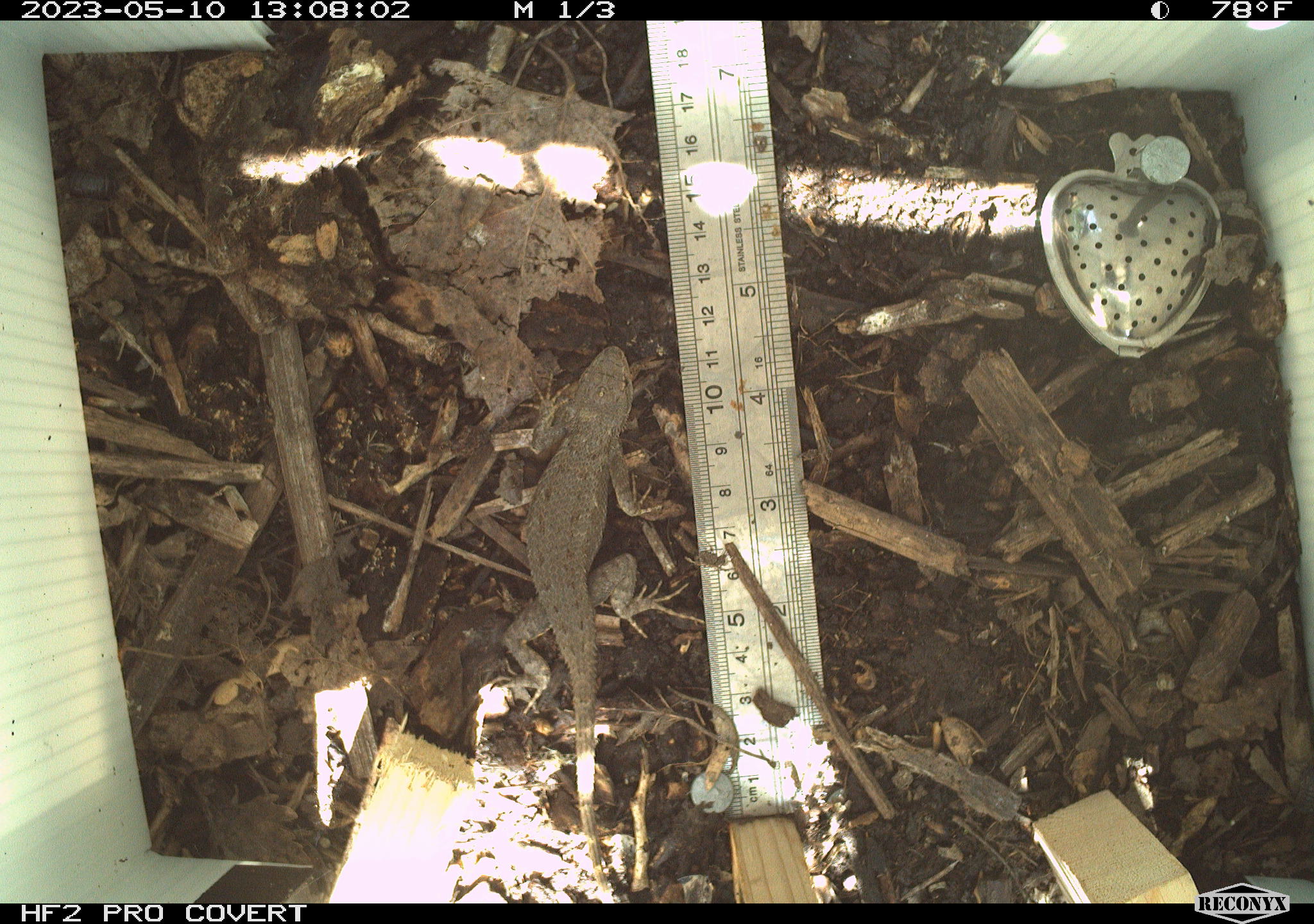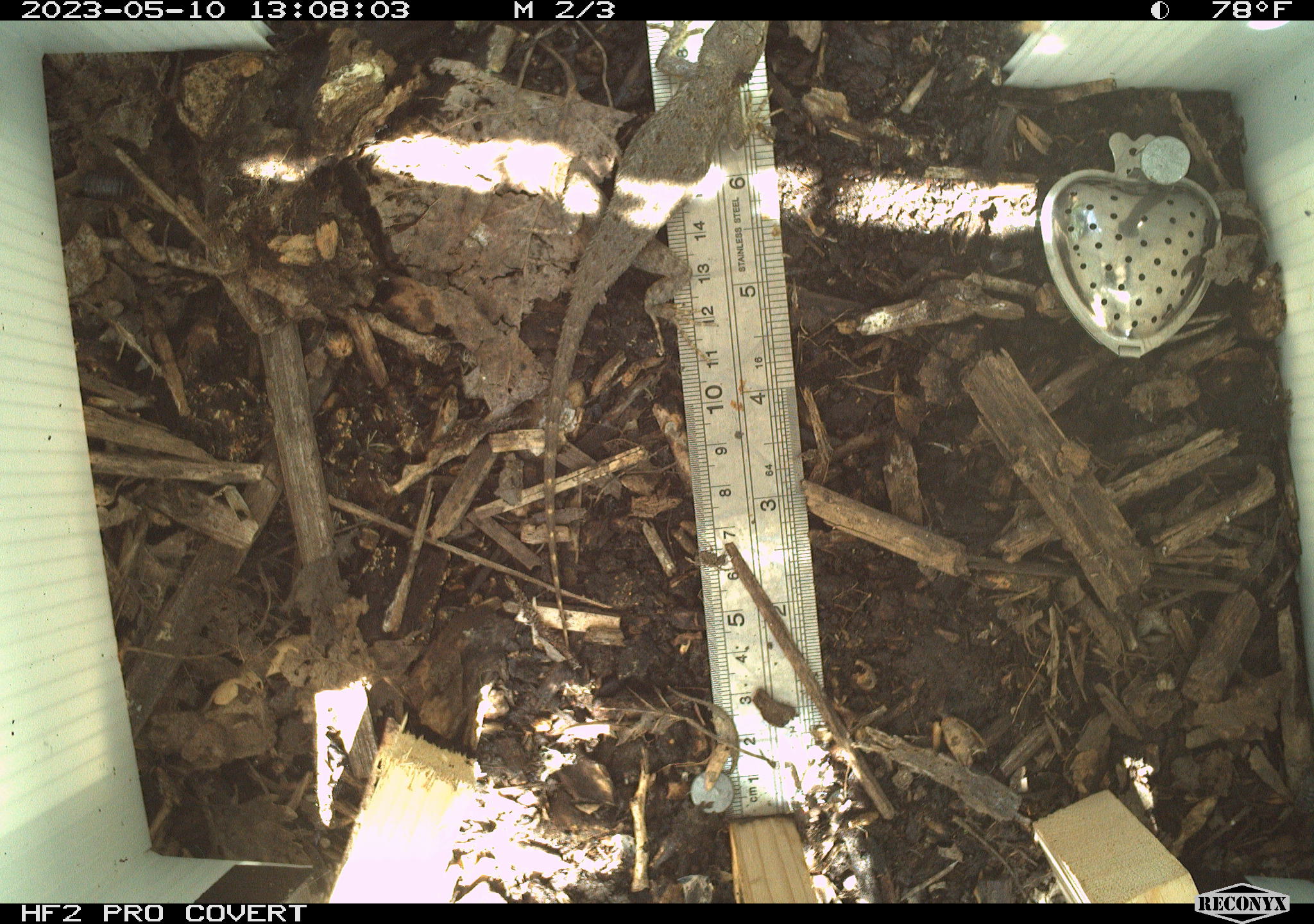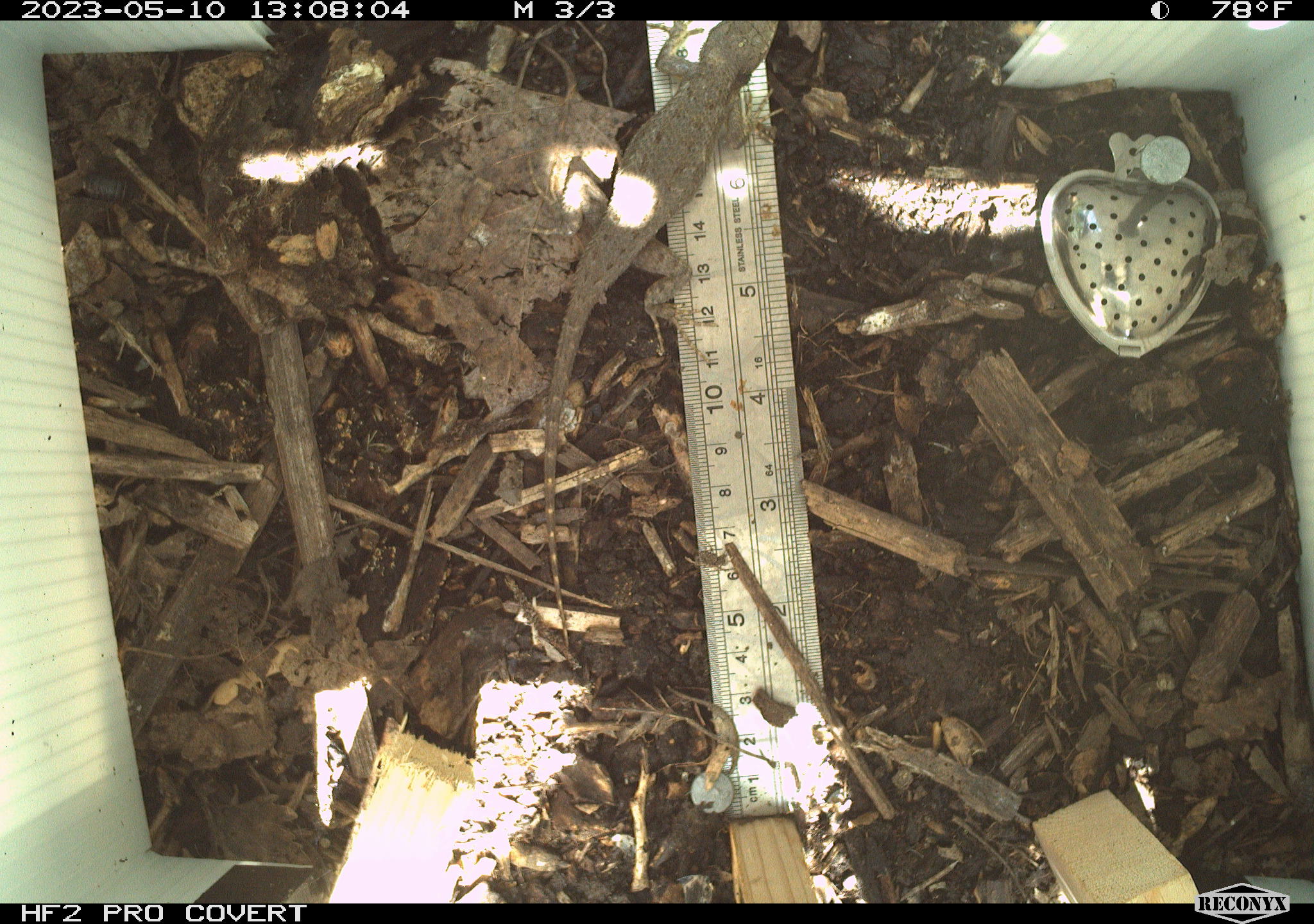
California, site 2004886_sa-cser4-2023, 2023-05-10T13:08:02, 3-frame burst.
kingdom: Animalia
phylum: Chordata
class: Reptilia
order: Squamata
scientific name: Squamata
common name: lizards and snakes